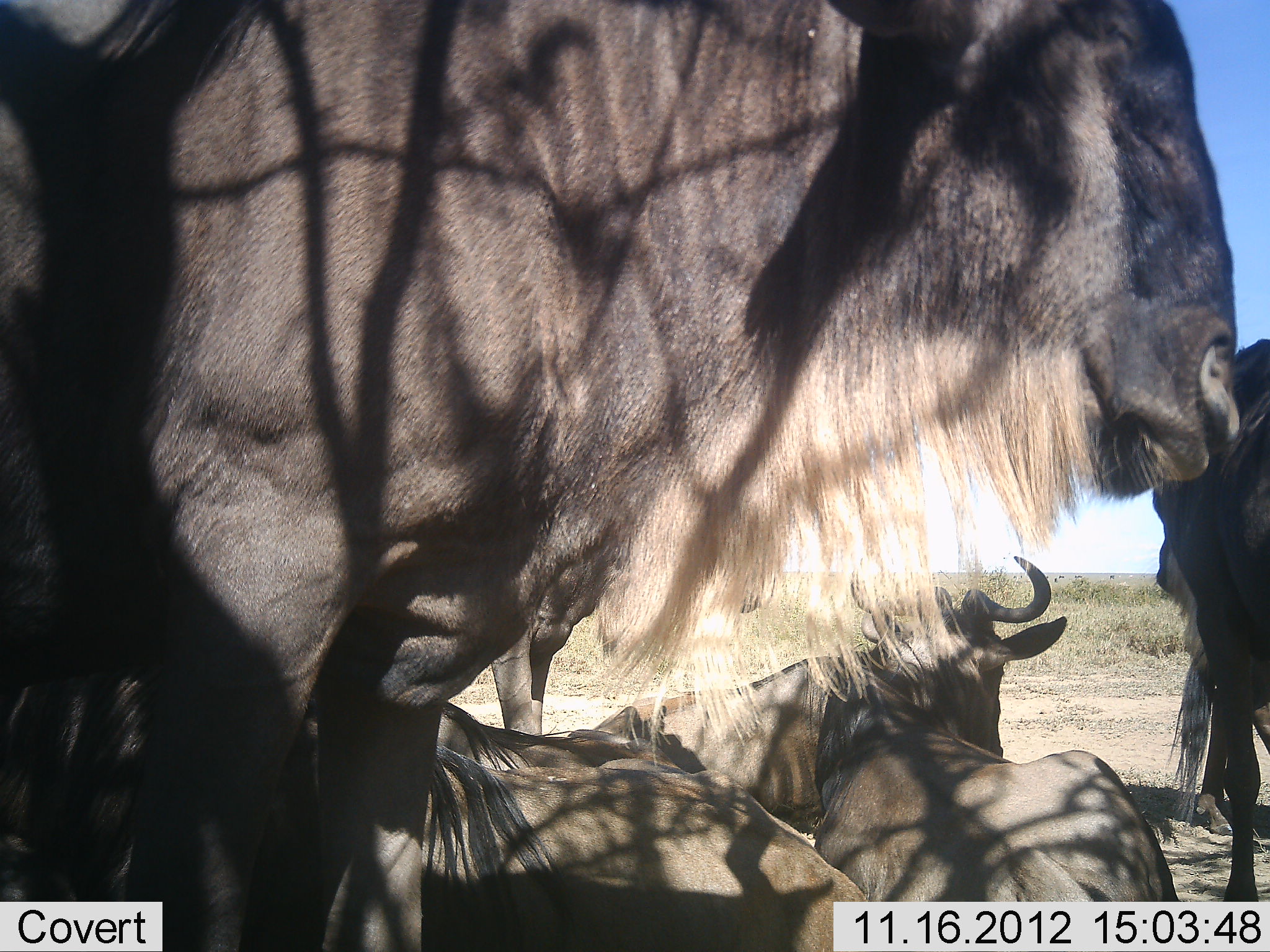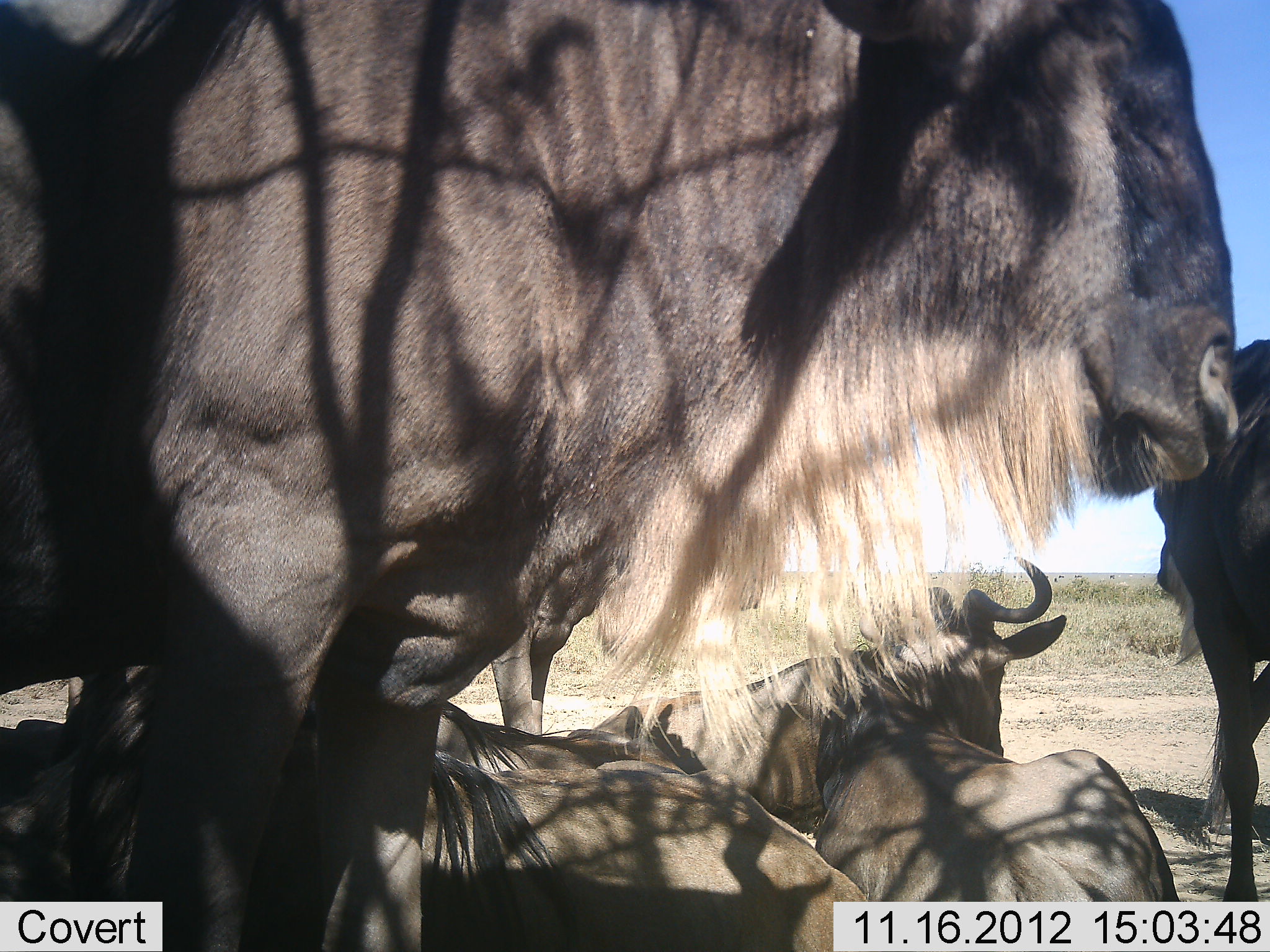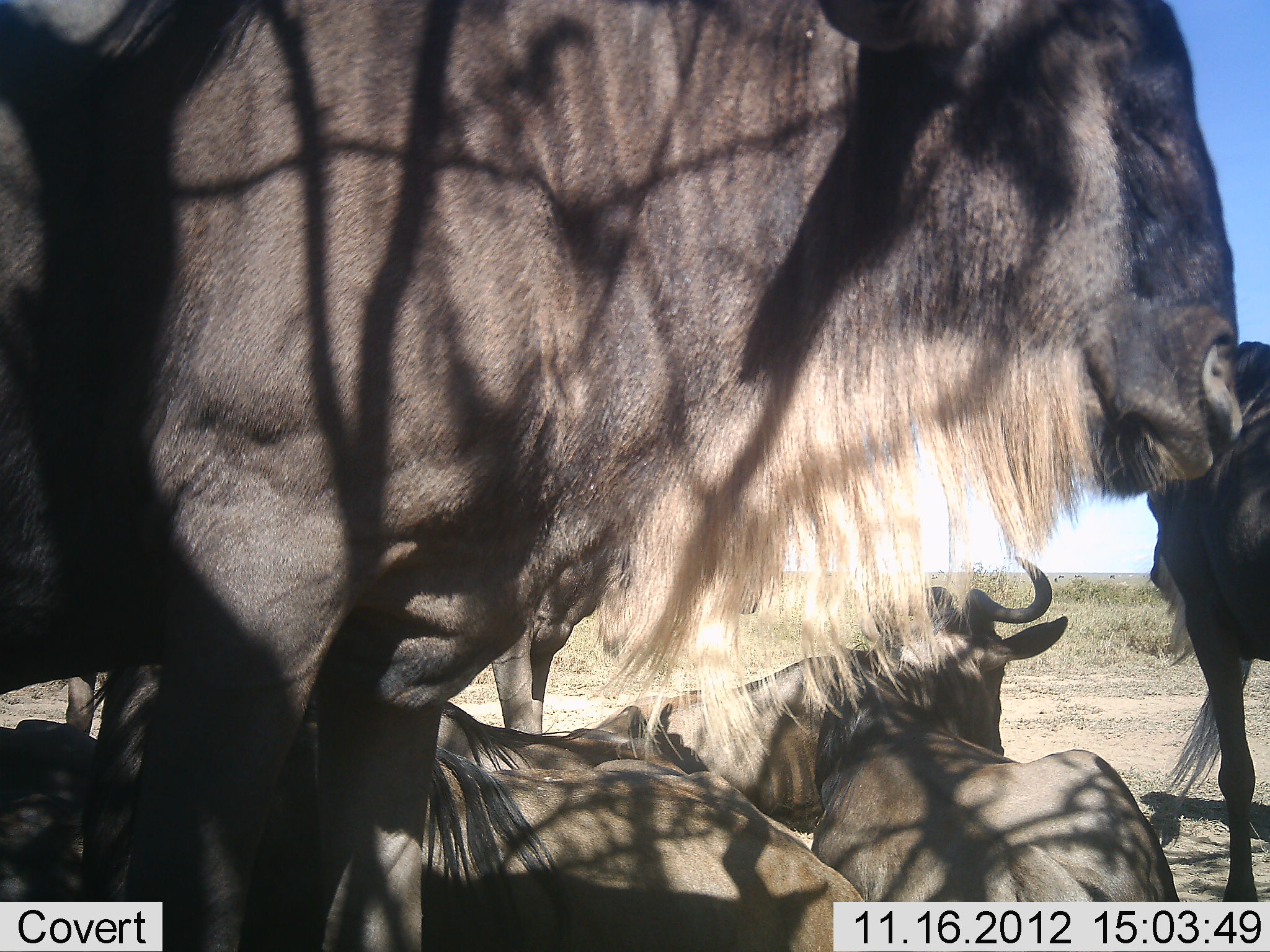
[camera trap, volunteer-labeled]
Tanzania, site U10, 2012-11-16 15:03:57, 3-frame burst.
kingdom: Animalia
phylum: Chordata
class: Mammalia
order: Artiodactyla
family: Bovidae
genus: Connochaetes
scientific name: Connochaetes taurinus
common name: blue wildebeest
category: wildebeest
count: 5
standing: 70%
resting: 100%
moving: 10%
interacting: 0%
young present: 0%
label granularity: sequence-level